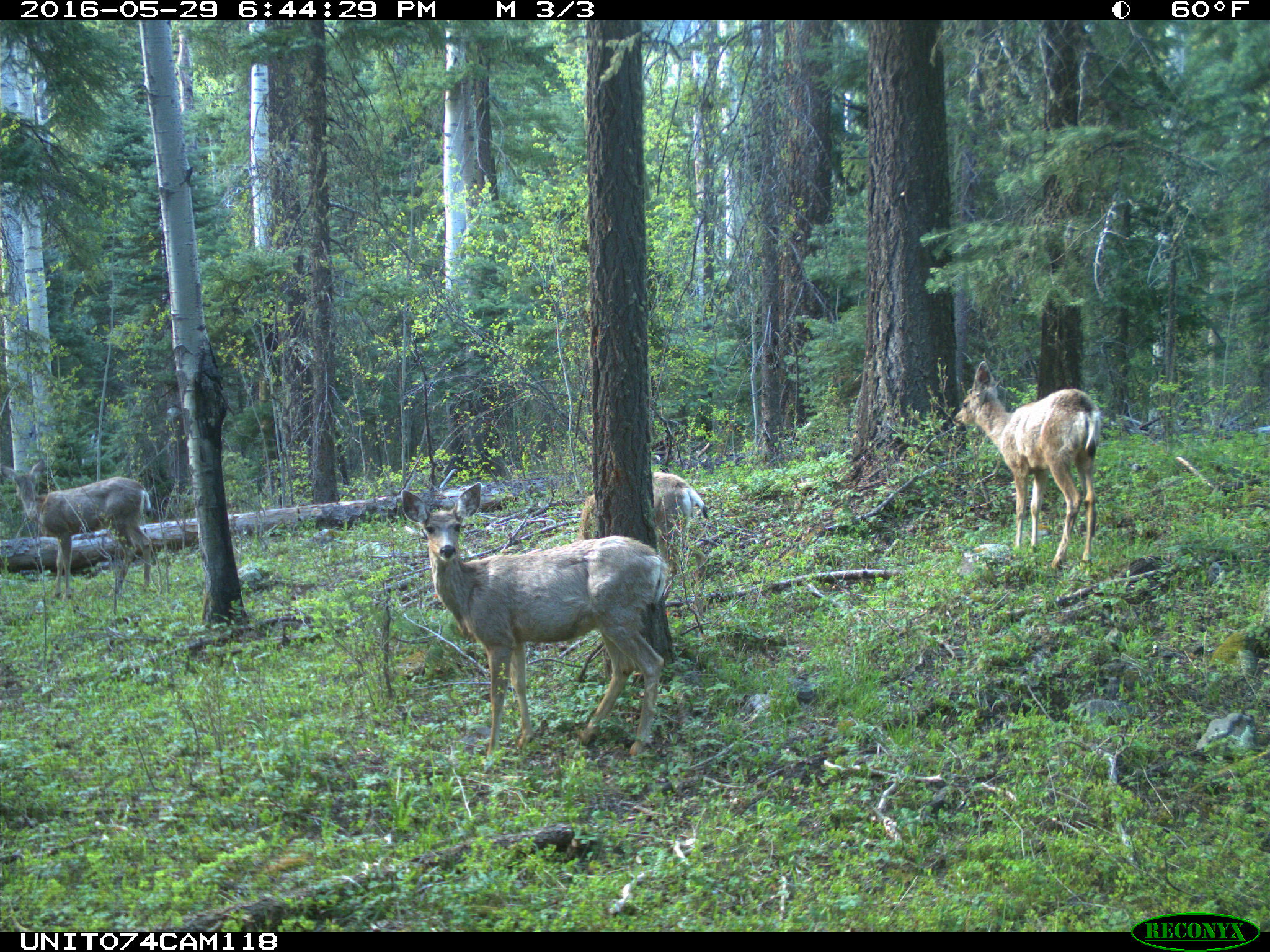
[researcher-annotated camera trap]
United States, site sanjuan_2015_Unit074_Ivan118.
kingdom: Animalia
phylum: Chordata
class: Mammalia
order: Artiodactyla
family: Cervidae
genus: Odocoileus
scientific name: Odocoileus hemionus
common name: mule deer